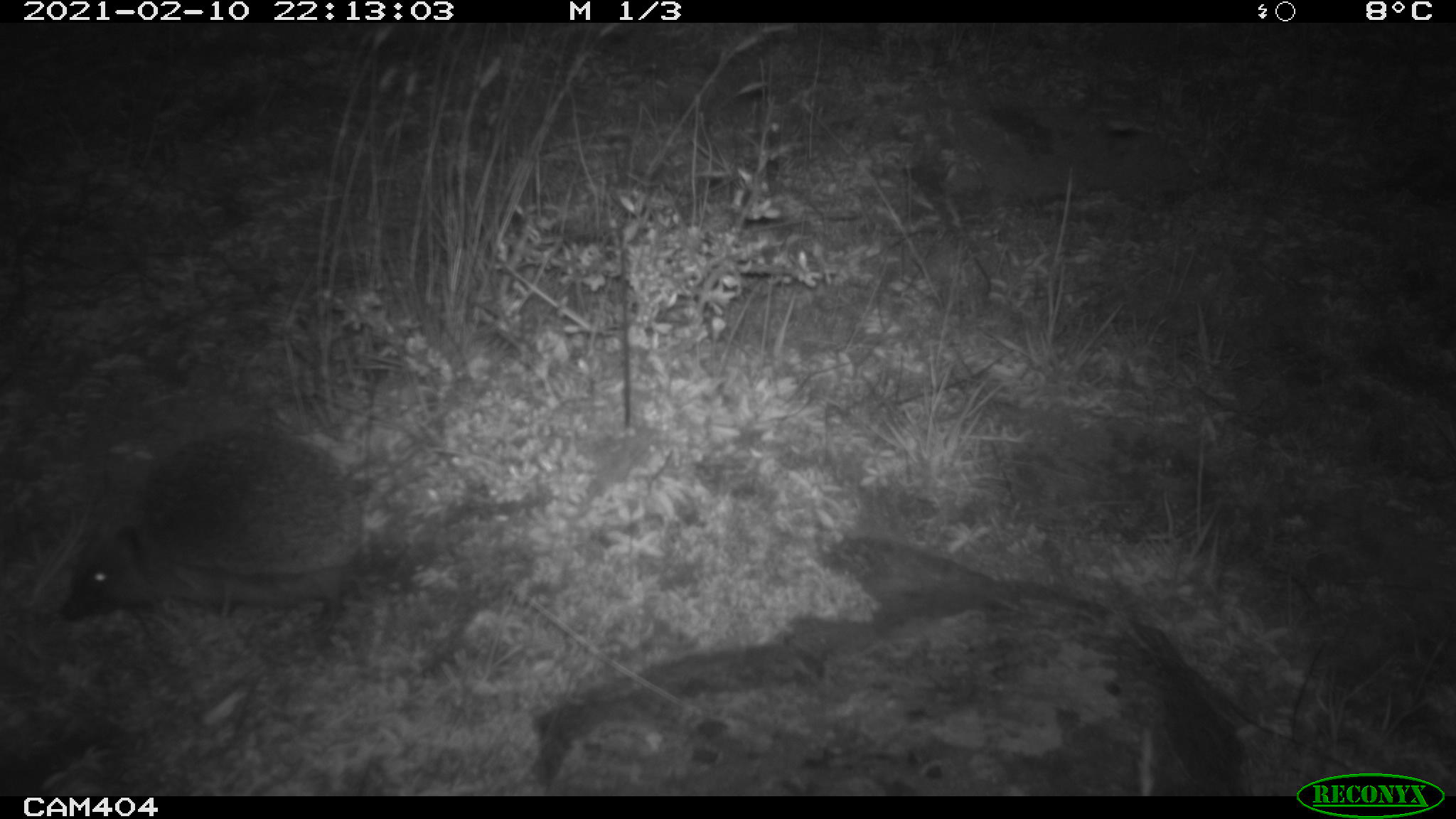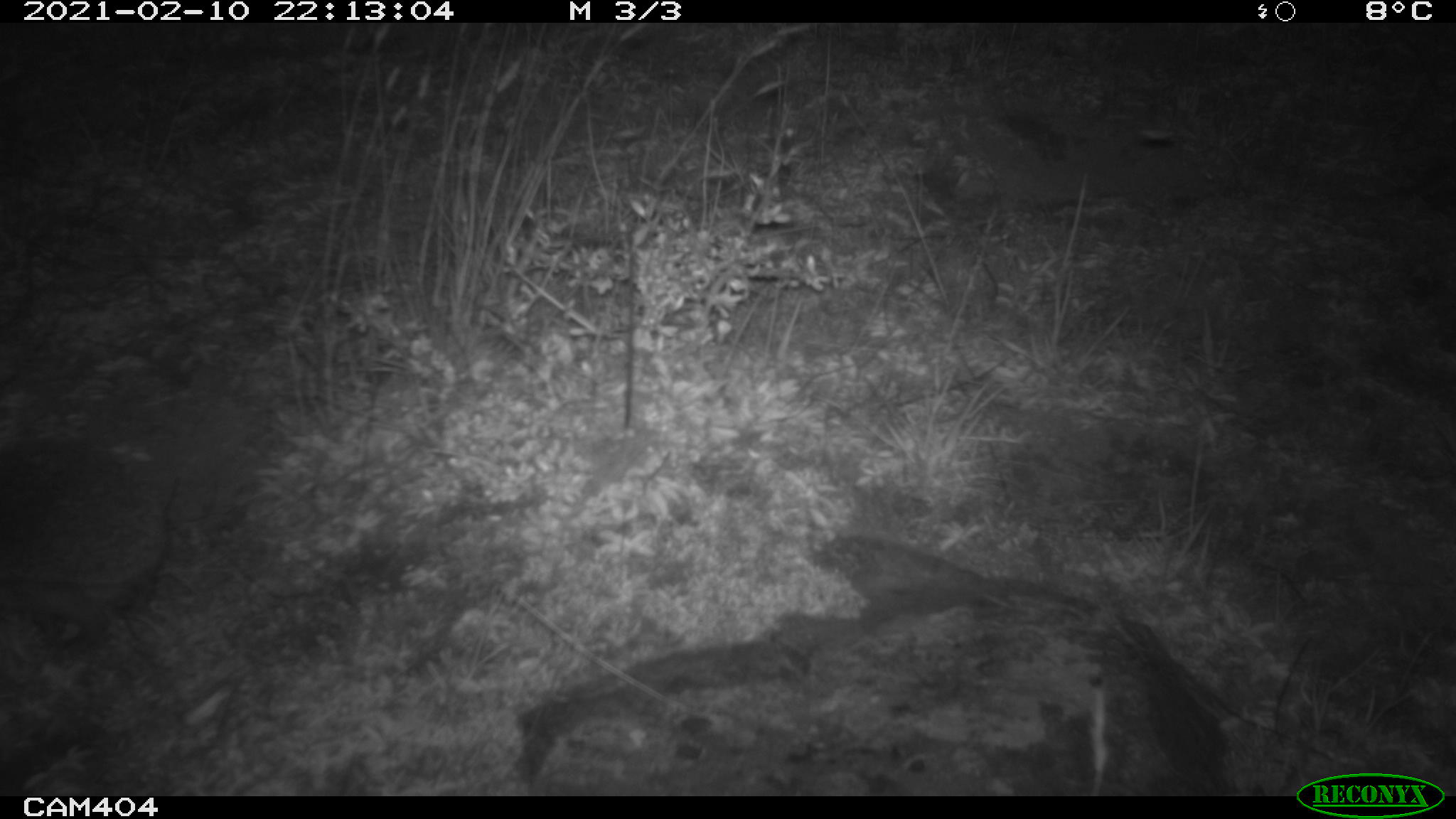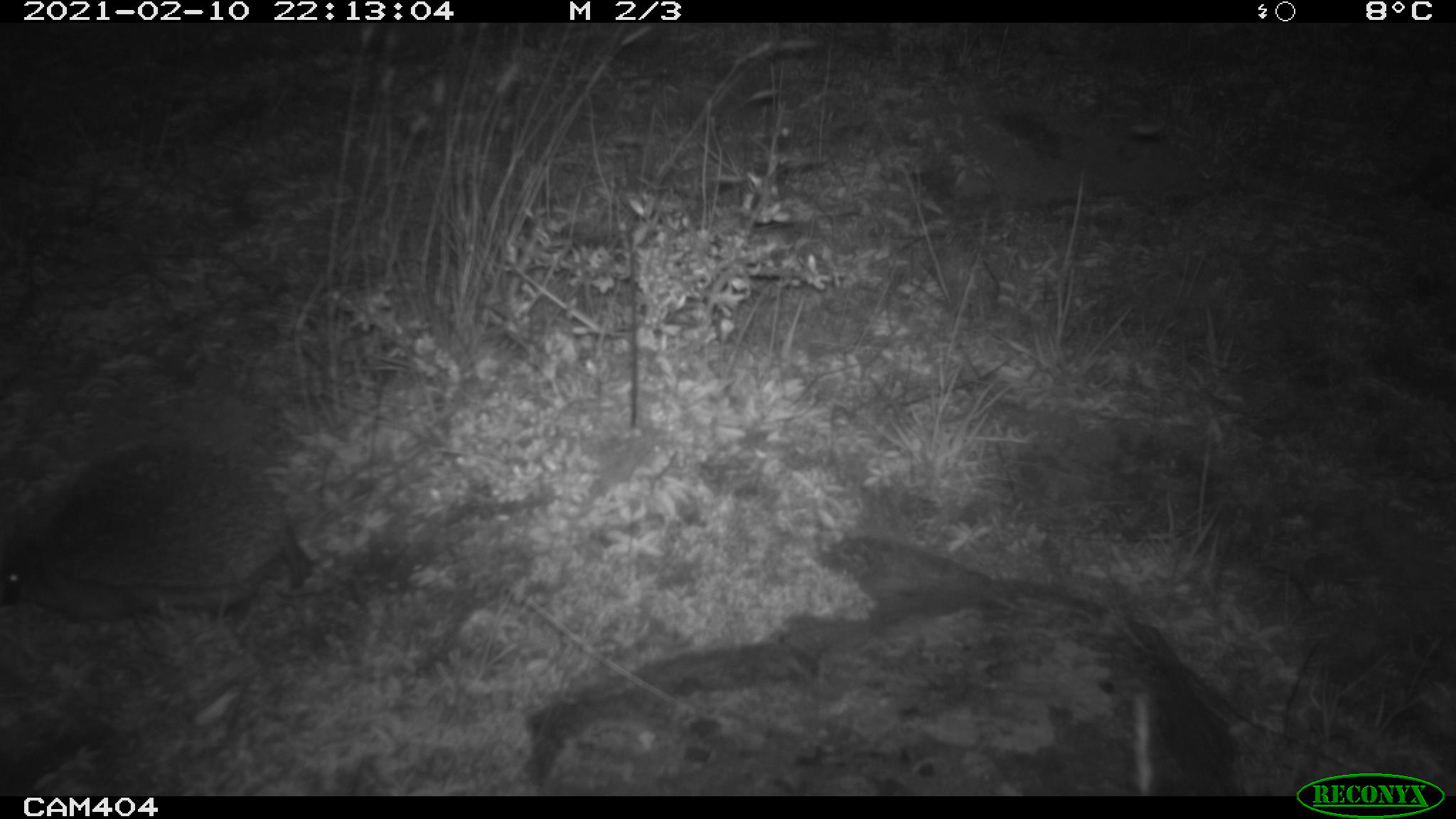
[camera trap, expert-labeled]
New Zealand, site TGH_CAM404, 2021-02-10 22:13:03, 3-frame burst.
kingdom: Animalia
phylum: Chordata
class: Mammalia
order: Eulipotyphla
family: Erinaceidae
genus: Erinaceus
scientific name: Erinaceus europaeus europaeus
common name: european hedgehog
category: hedgehog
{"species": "hedgehog (european hedgehog) (Erinaceus europaeus europaeus)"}